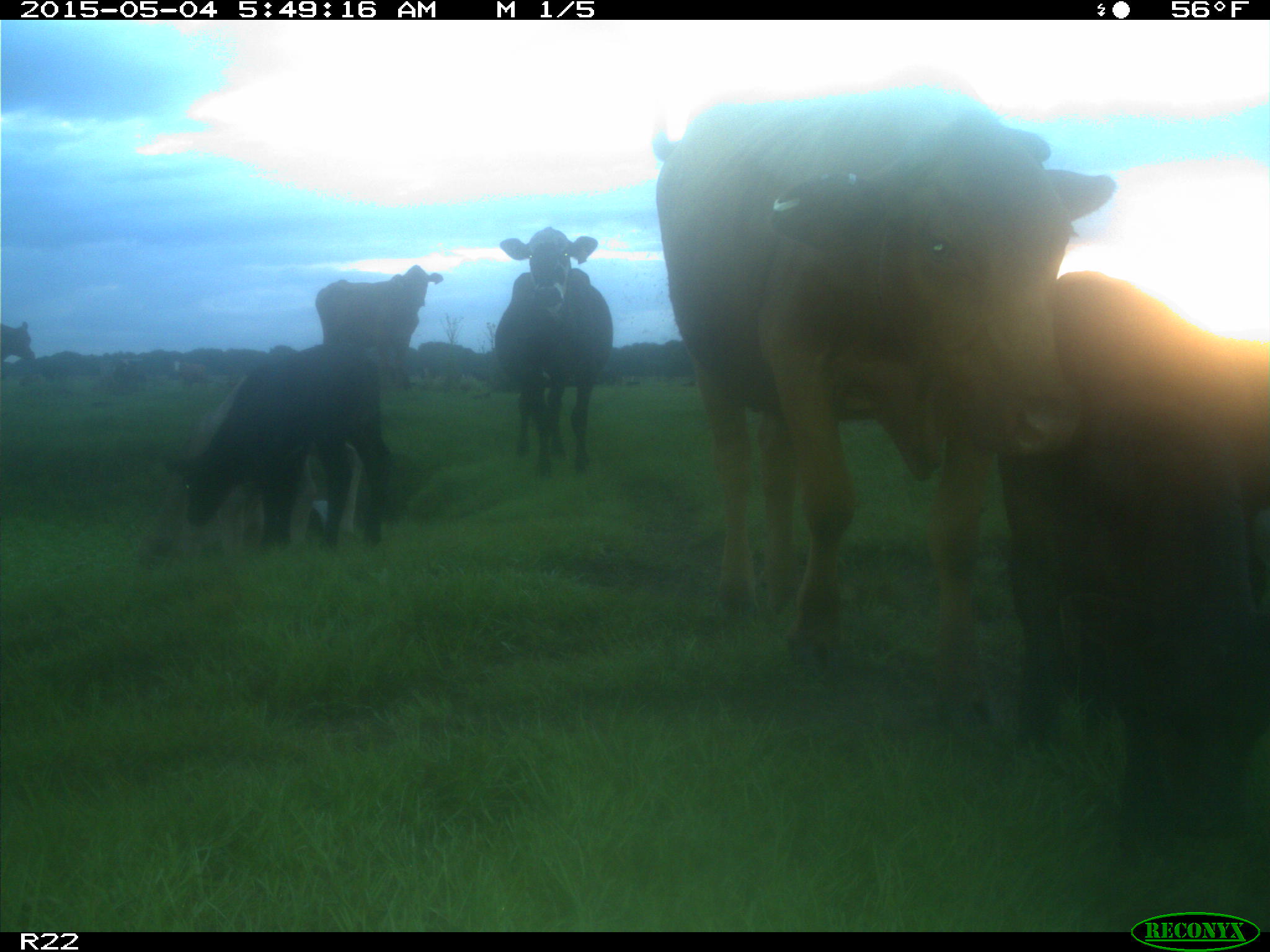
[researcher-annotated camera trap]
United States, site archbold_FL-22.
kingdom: Animalia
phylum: Chordata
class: Mammalia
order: Artiodactyla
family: Bovidae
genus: Bos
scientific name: Bos taurus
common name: domestic cow